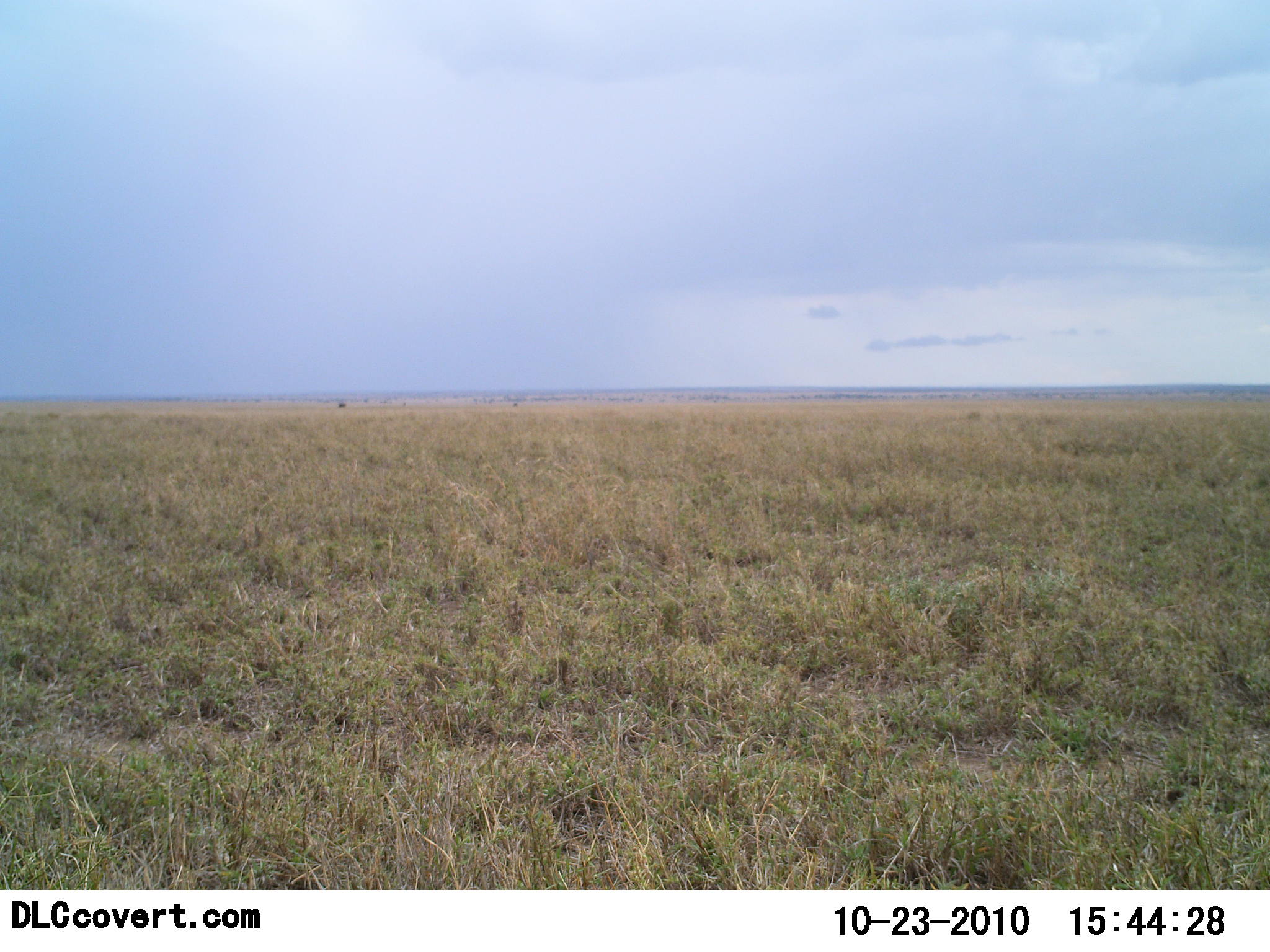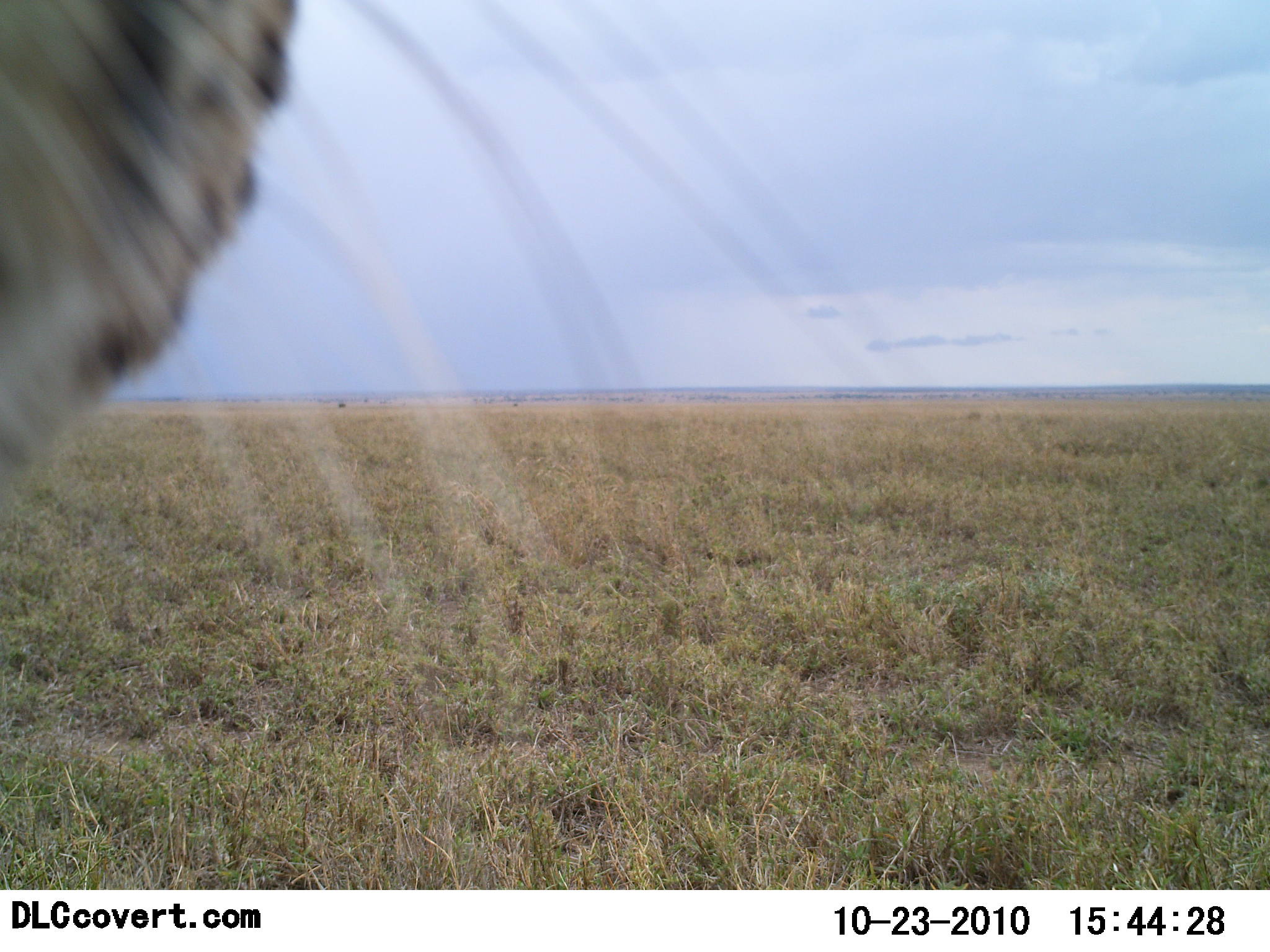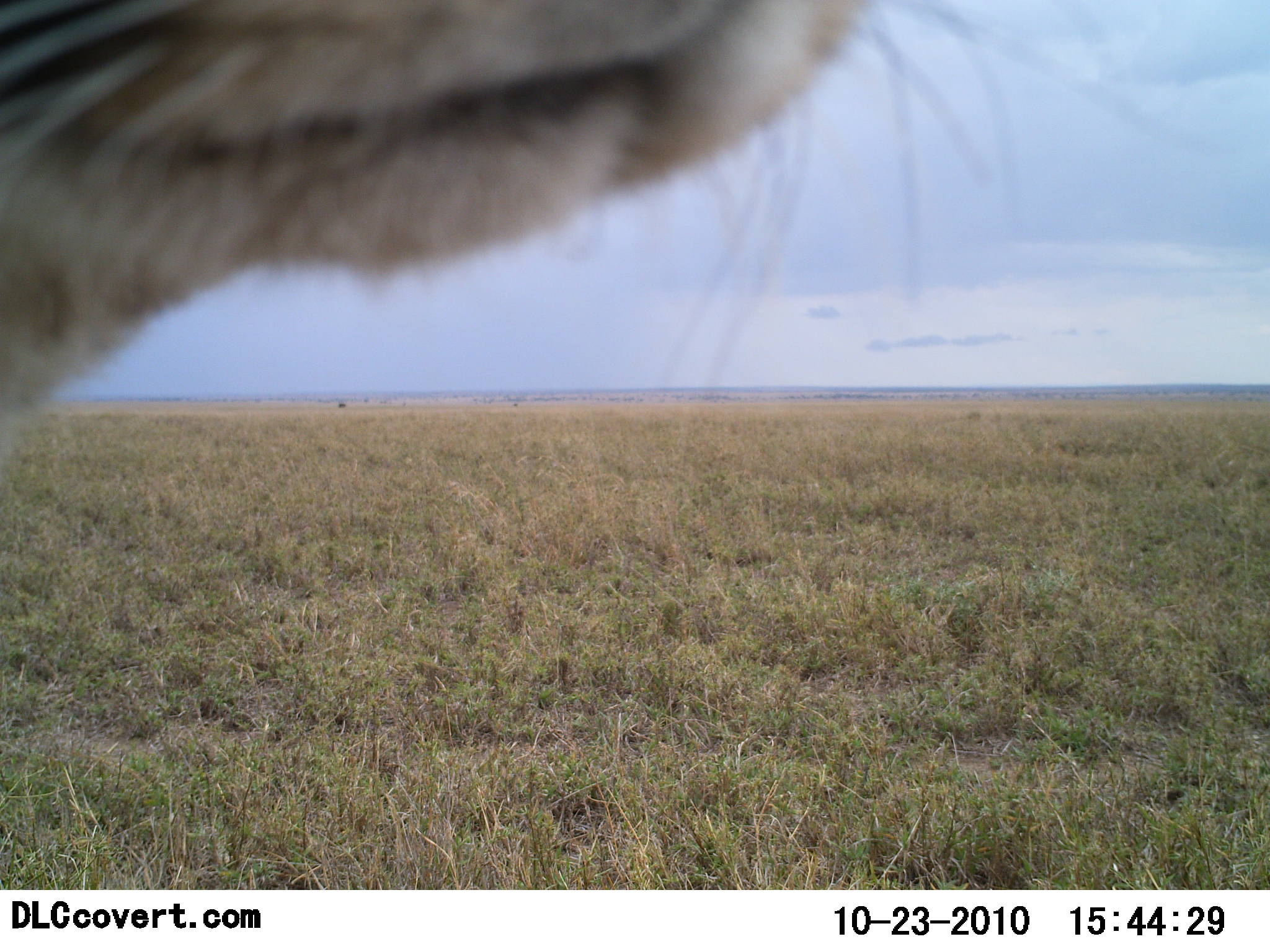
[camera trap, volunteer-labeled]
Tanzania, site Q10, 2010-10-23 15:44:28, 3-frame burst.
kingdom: Animalia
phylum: Chordata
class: Mammalia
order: Carnivora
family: Felidae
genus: Leptailurus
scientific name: Leptailurus serval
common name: serval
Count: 1.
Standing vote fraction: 62%.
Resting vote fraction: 0%.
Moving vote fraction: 25%.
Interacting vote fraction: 12%.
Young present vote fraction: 0%.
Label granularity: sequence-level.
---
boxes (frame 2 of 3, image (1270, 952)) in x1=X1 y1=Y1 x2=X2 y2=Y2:
animal: x1=0 y1=0 x2=927 y2=755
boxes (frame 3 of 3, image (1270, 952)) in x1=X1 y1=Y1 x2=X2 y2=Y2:
animal: x1=0 y1=0 x2=1224 y2=433